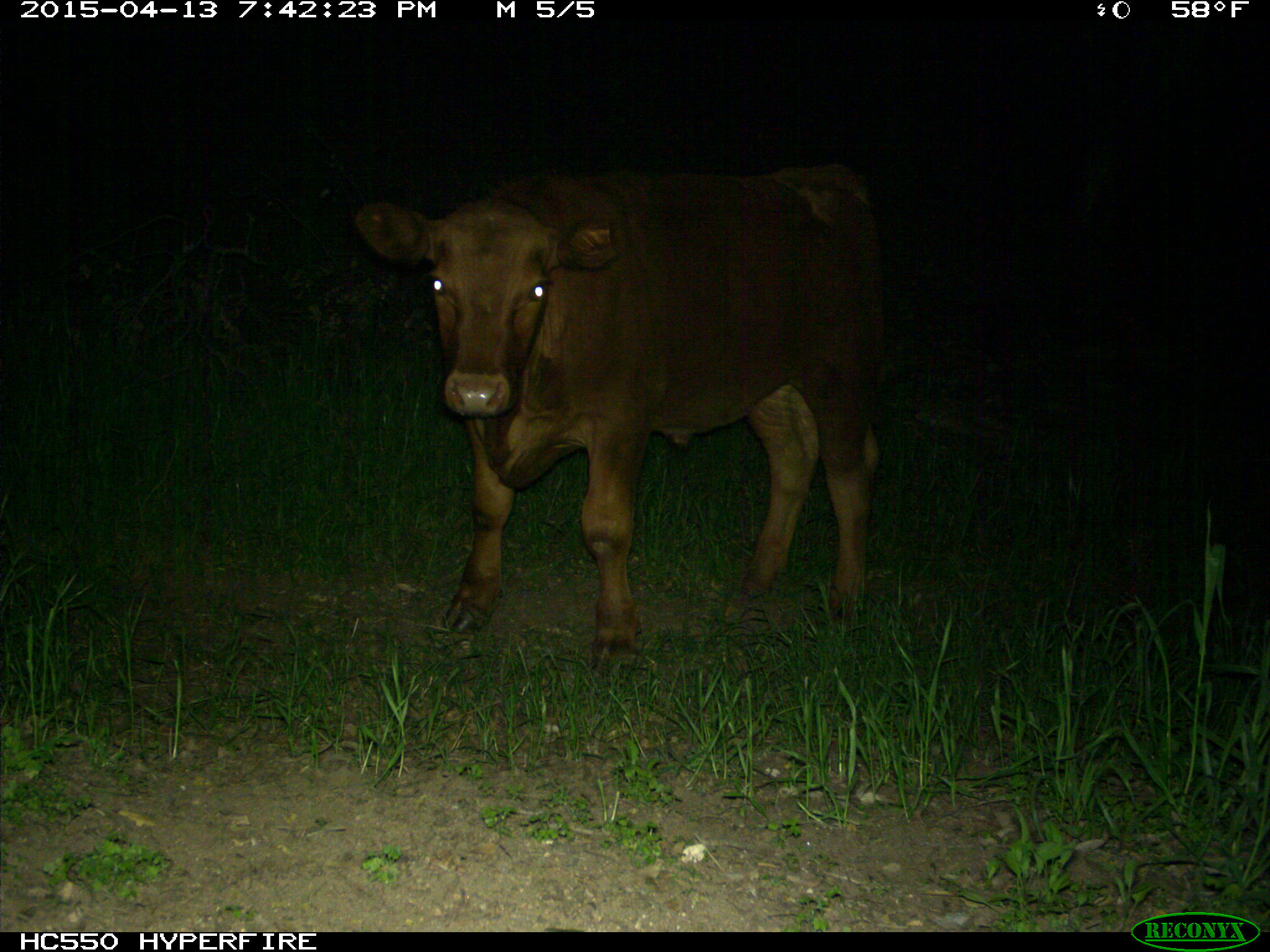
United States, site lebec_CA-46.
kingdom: Animalia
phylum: Chordata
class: Mammalia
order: Artiodactyla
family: Bovidae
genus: Bos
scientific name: Bos taurus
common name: domestic cow